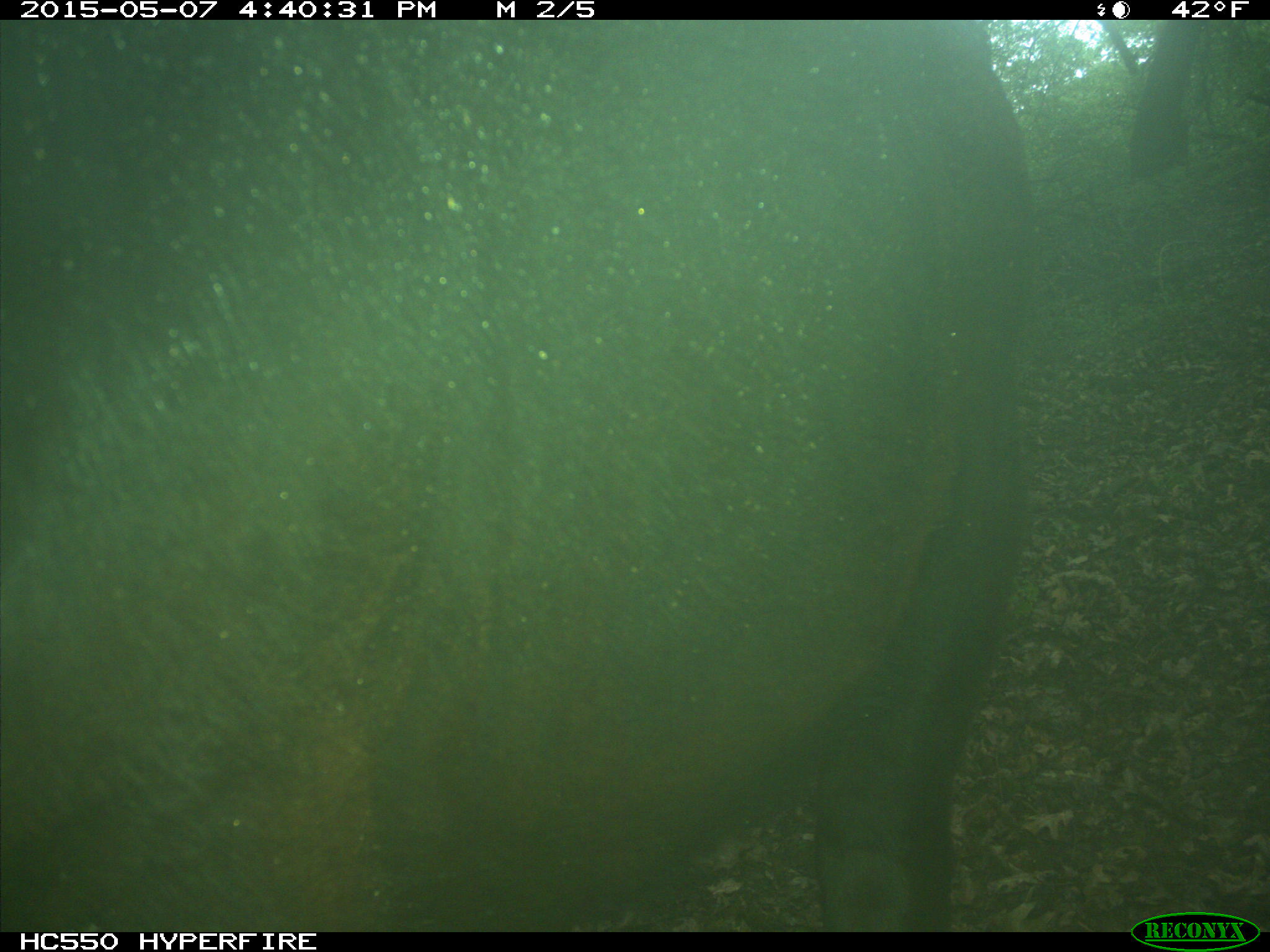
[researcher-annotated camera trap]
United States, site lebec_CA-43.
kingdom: Animalia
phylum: Chordata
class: Mammalia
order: Artiodactyla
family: Bovidae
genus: Bos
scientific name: Bos taurus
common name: domestic cow